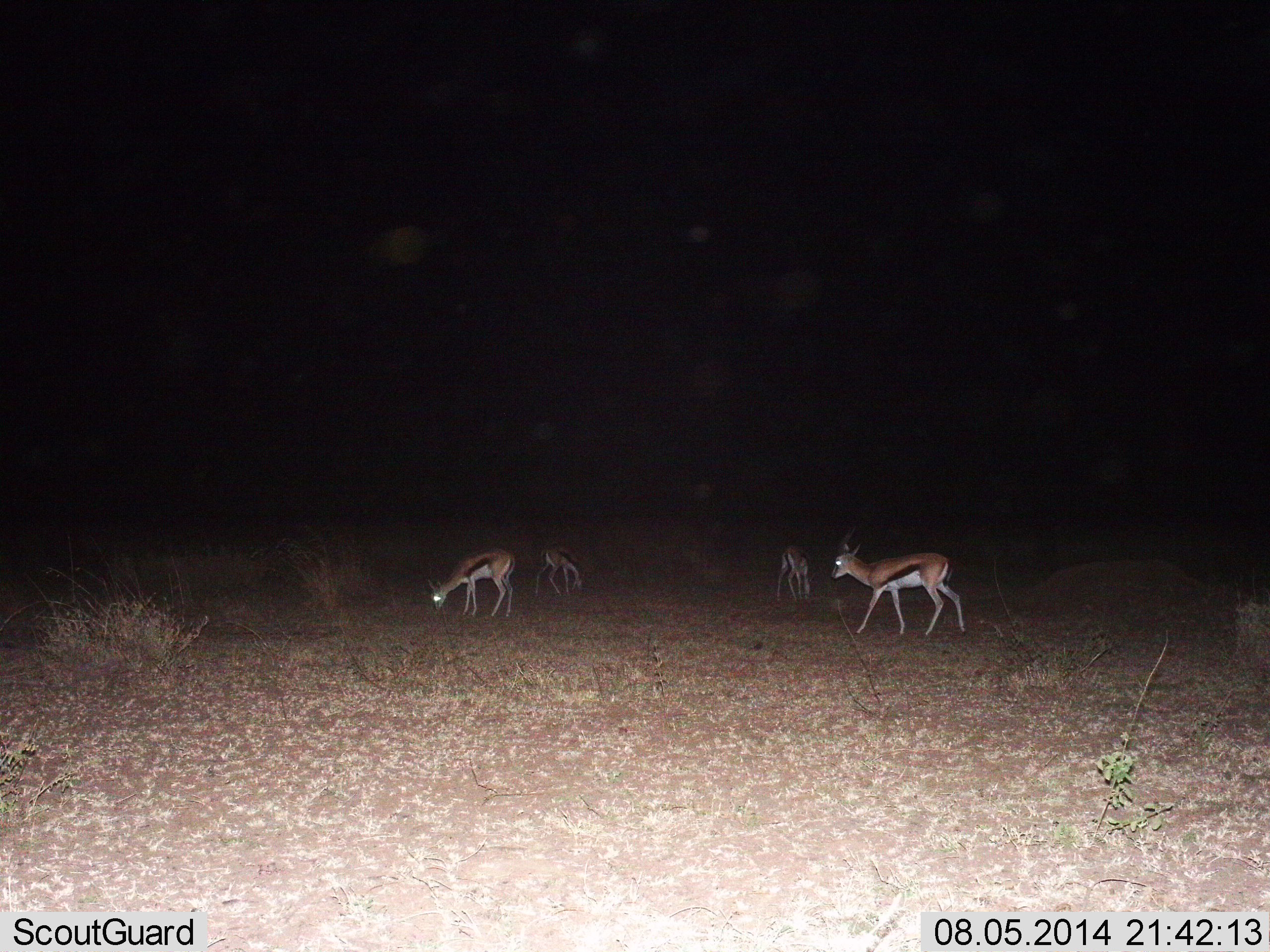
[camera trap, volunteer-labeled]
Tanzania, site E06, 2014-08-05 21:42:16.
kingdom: Animalia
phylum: Chordata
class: Mammalia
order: Artiodactyla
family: Bovidae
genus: Eudorcas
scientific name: Eudorcas thomsonii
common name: thomson's gazelle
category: gazellethomsons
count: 4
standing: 30%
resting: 0%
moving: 40%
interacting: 0%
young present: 0%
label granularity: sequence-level